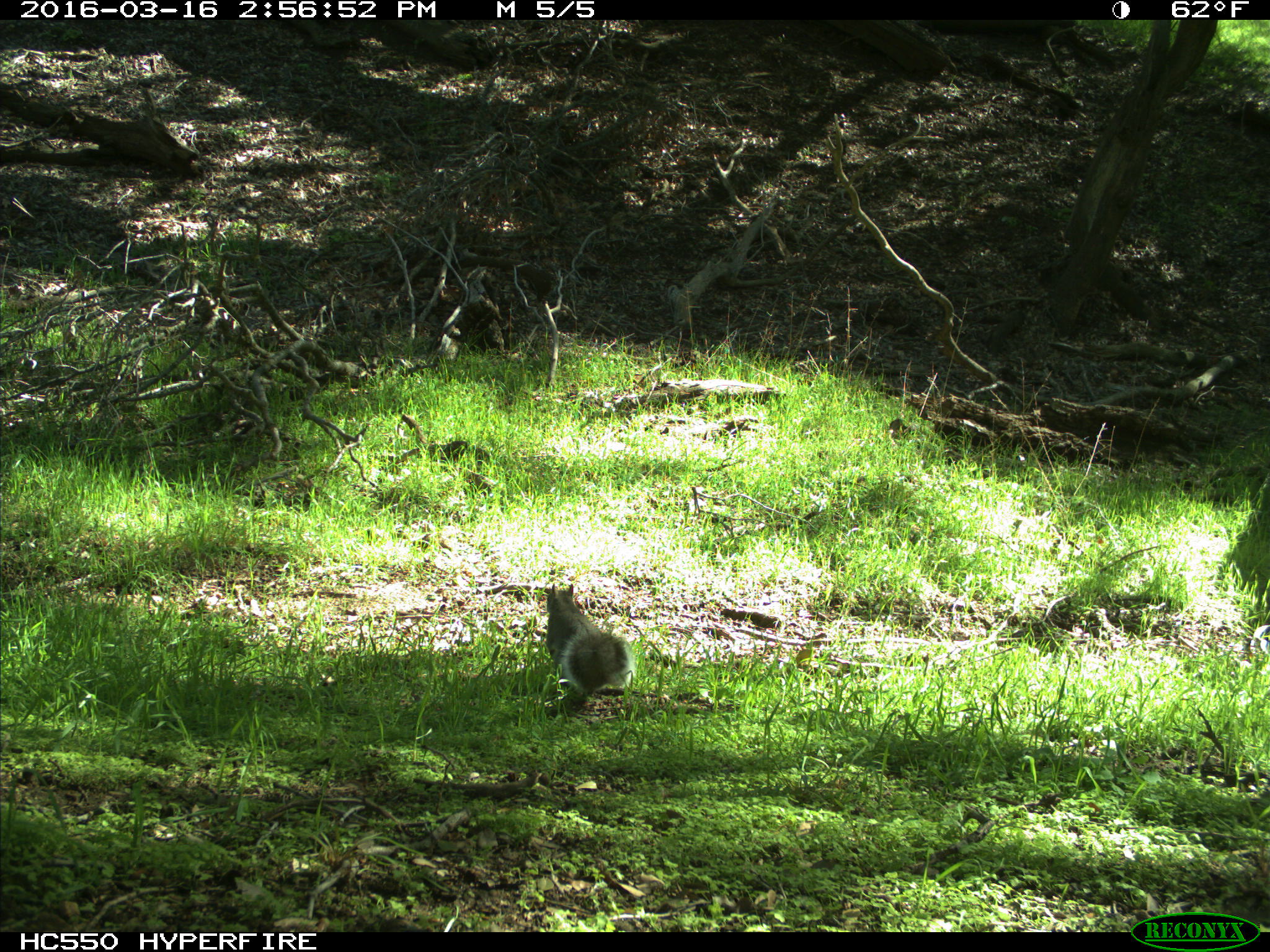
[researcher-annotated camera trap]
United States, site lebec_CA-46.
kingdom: Animalia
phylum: Chordata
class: Mammalia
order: Rodentia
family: Sciuridae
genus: Sciurus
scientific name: Sciurus carolinensis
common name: eastern gray squirrel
Sciurus carolinensis (eastern gray squirrel).